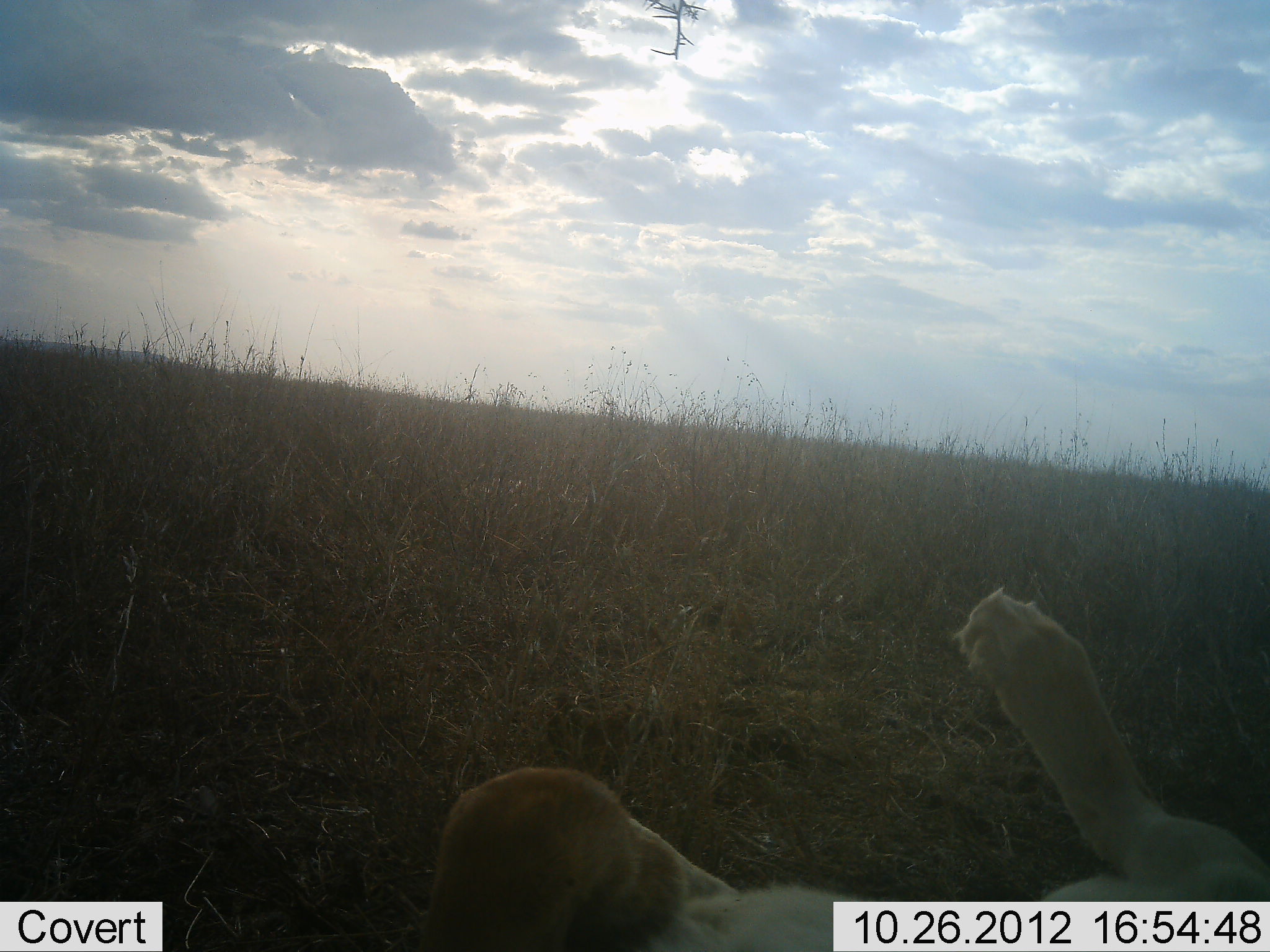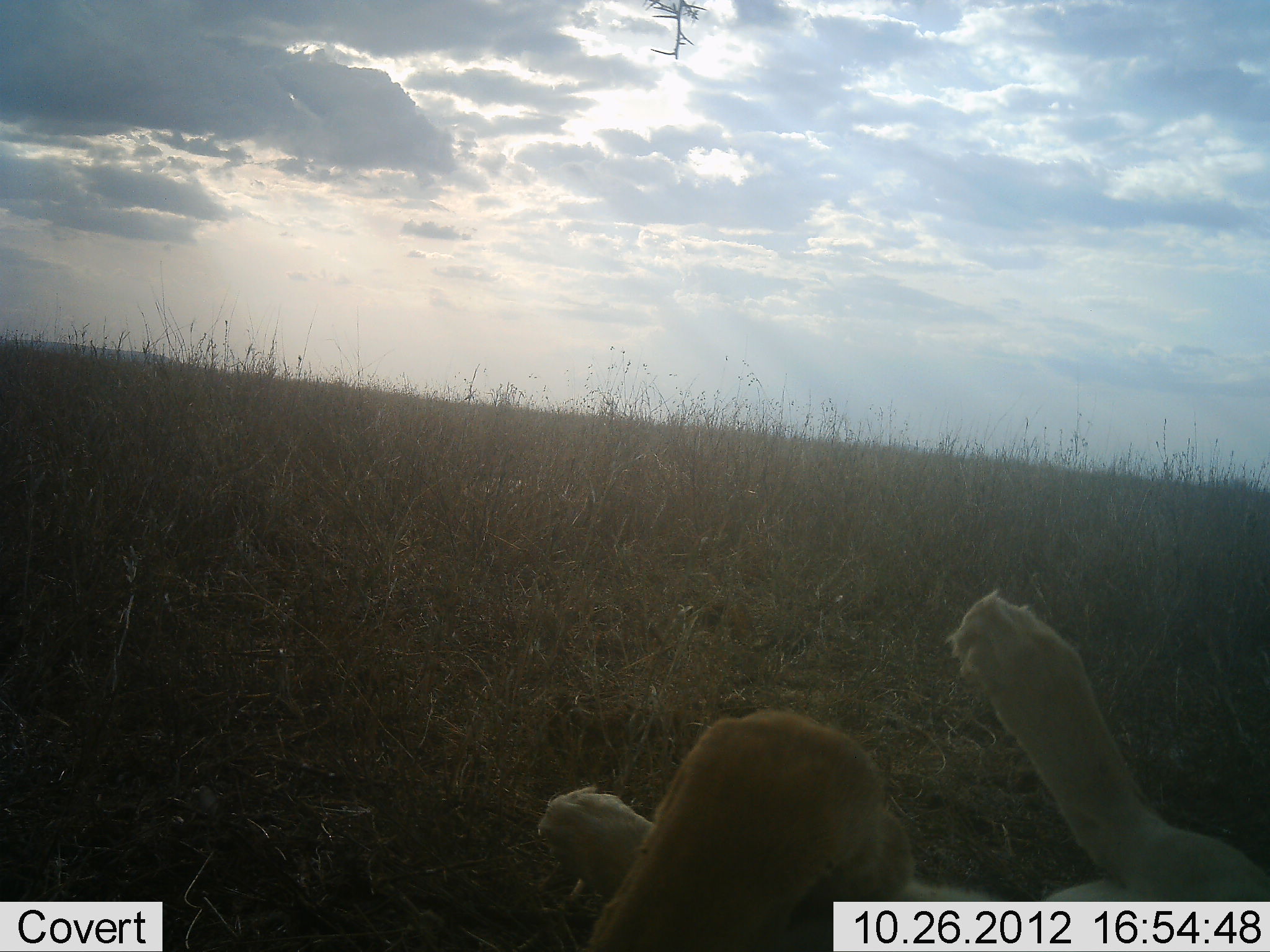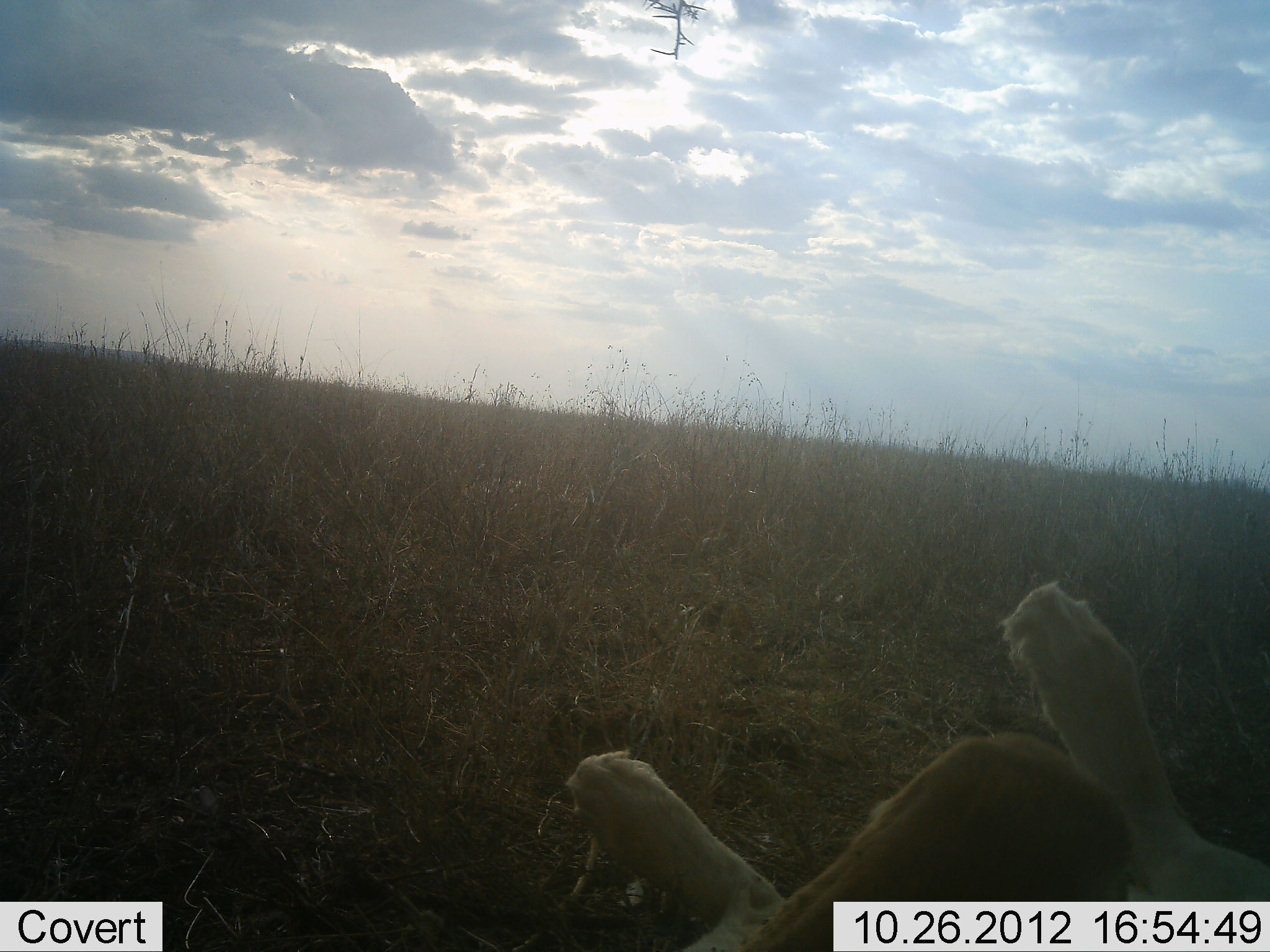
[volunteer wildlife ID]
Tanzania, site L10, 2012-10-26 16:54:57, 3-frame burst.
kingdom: Animalia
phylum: Chordata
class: Mammalia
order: Carnivora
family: Felidae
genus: Panthera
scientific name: Panthera leo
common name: lion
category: lionfemale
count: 1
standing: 0%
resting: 100%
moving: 10%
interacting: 0%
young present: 0%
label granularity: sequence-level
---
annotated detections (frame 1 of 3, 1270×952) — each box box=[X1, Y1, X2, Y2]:
animal: box=[427, 584, 1270, 952]; box=[432, 771, 679, 952]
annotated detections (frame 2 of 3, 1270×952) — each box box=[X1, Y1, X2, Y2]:
animal: box=[541, 591, 1270, 952]; box=[587, 713, 911, 952]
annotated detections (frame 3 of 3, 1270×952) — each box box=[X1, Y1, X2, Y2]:
animal: box=[565, 579, 1270, 952]; box=[743, 734, 1143, 952]